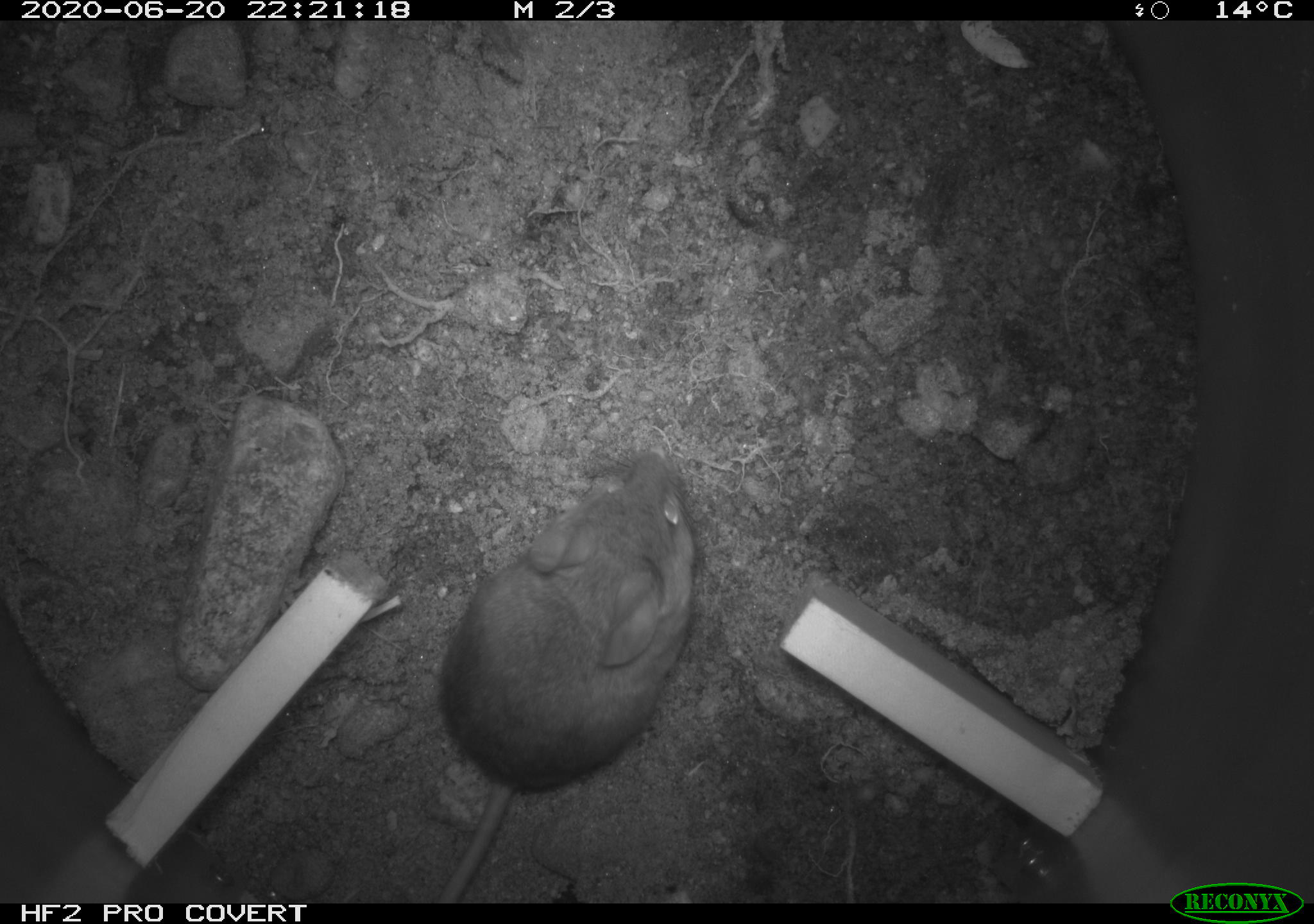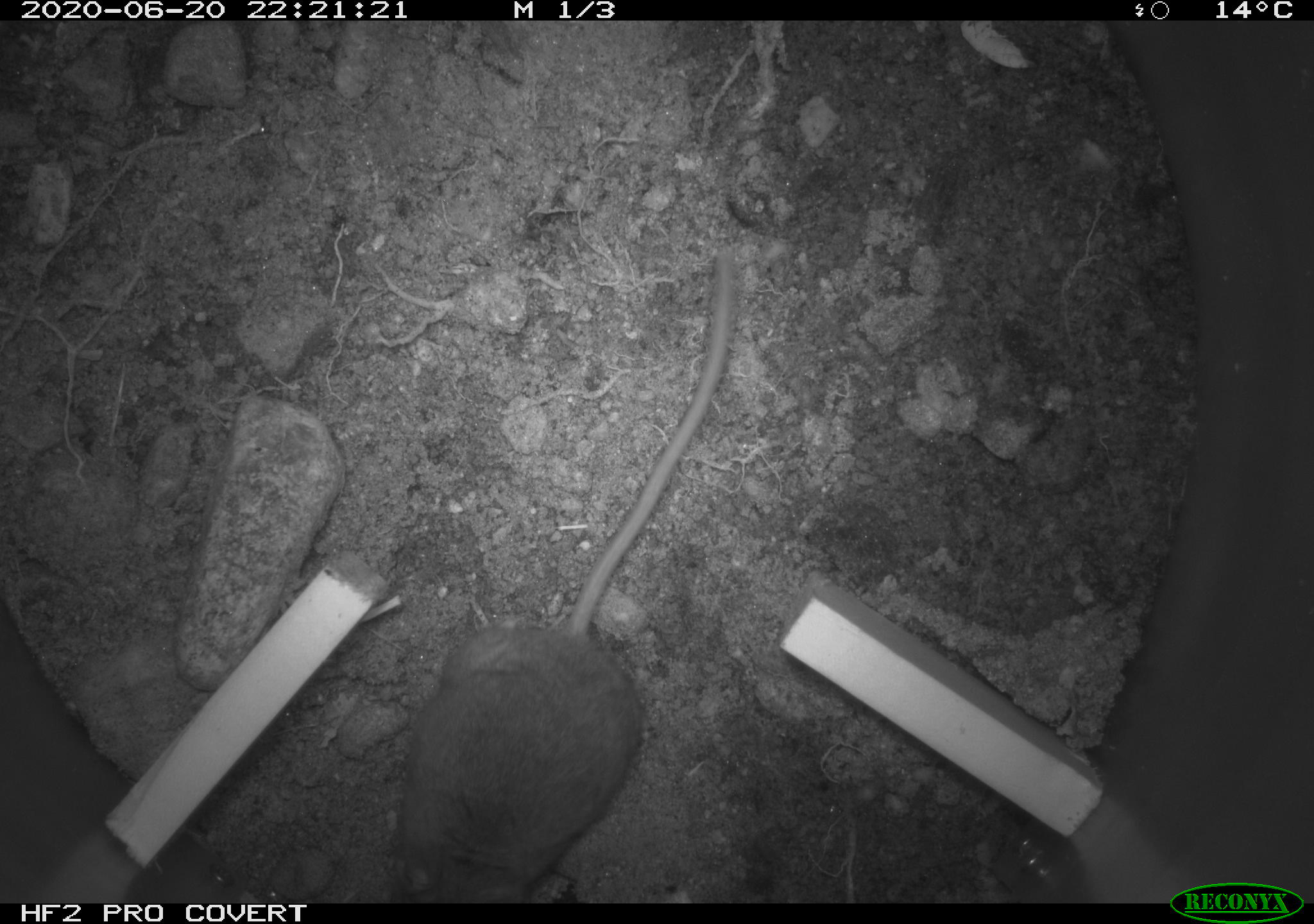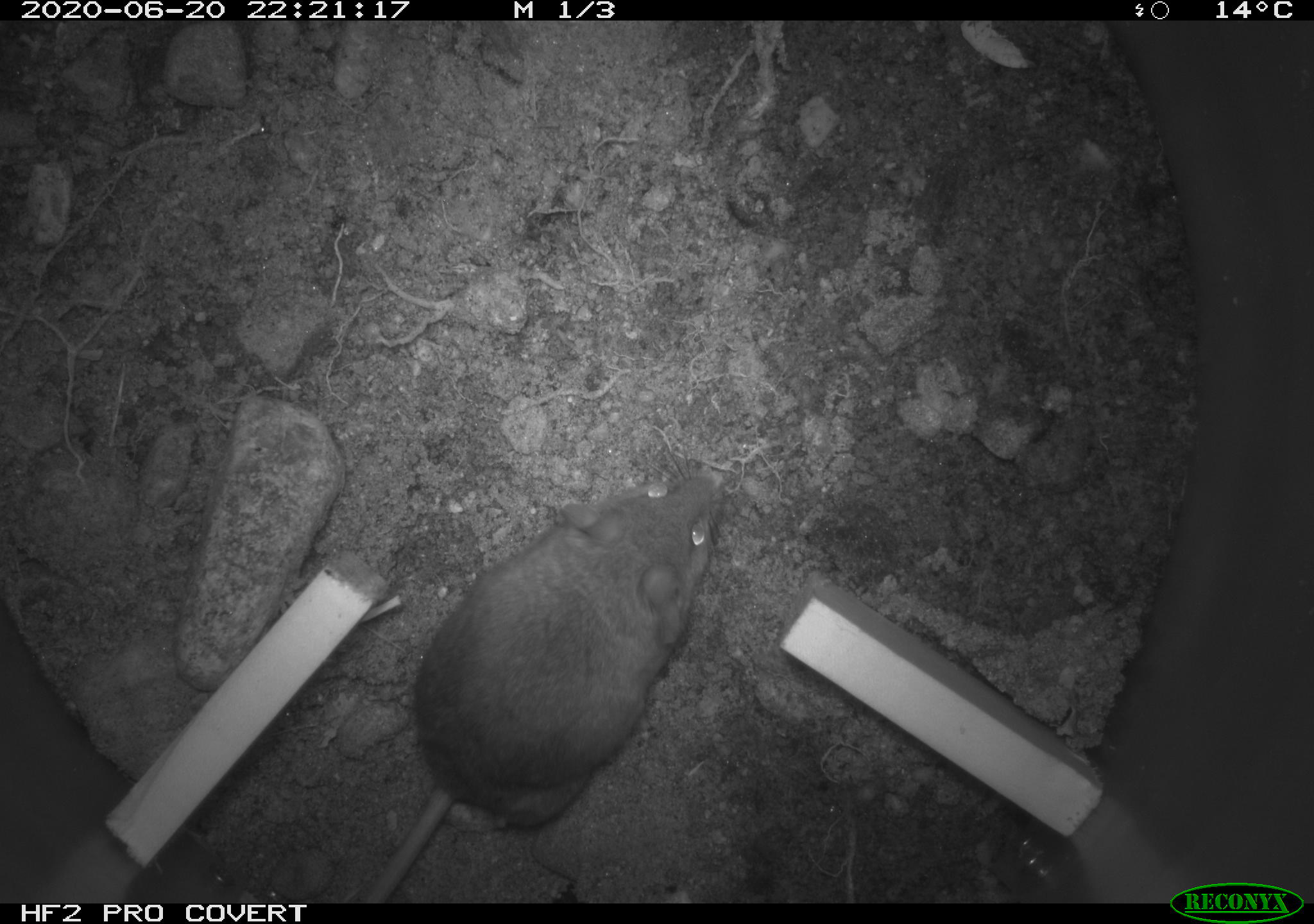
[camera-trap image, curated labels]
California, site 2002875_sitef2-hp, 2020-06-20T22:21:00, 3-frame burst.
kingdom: Animalia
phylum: Chordata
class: Mammalia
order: Rodentia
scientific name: Rodentia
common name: mouse species